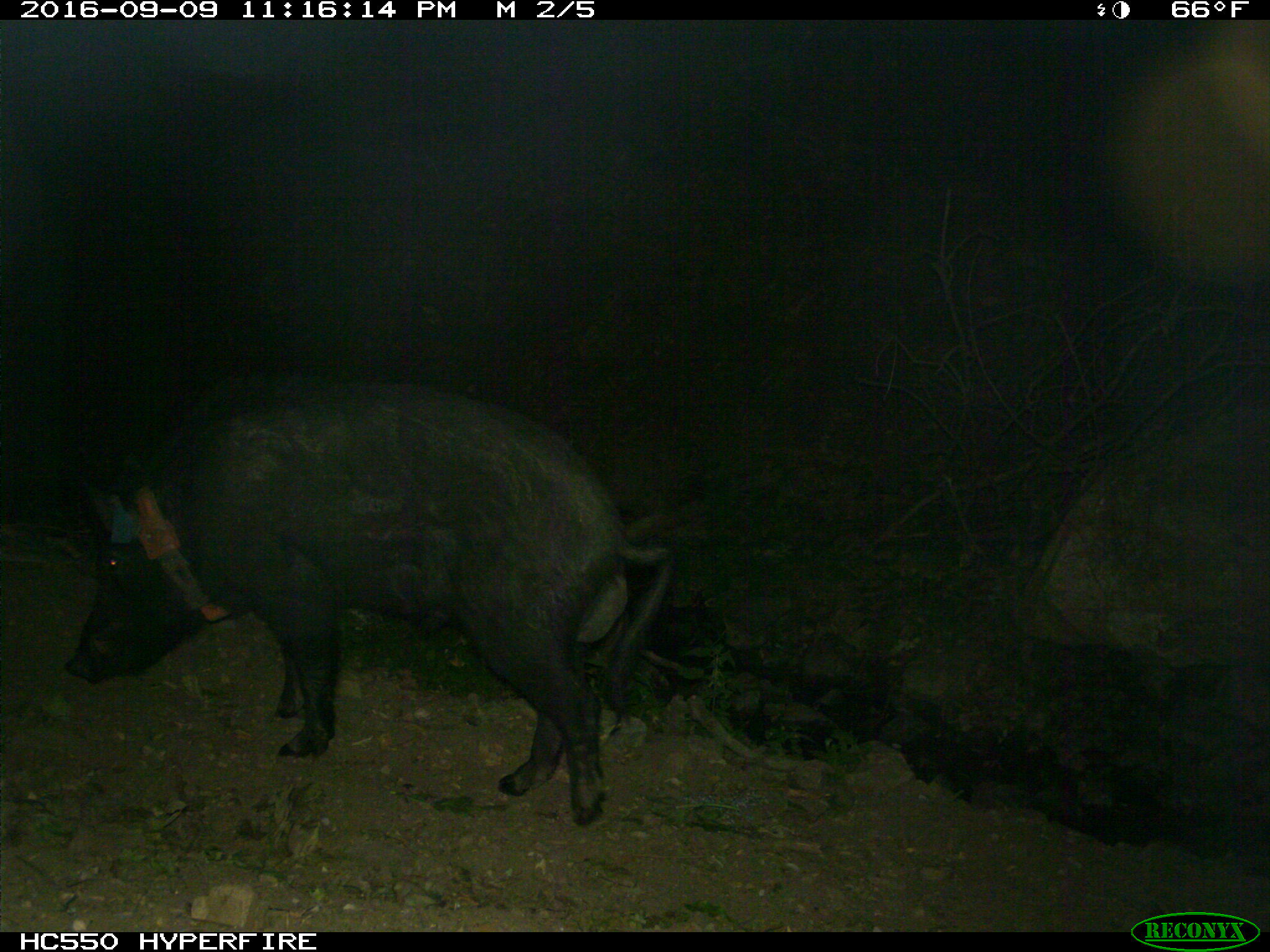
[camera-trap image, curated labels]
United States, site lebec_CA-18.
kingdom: Animalia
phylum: Chordata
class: Mammalia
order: Artiodactyla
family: Suidae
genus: Sus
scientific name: Sus scrofa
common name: wild boar